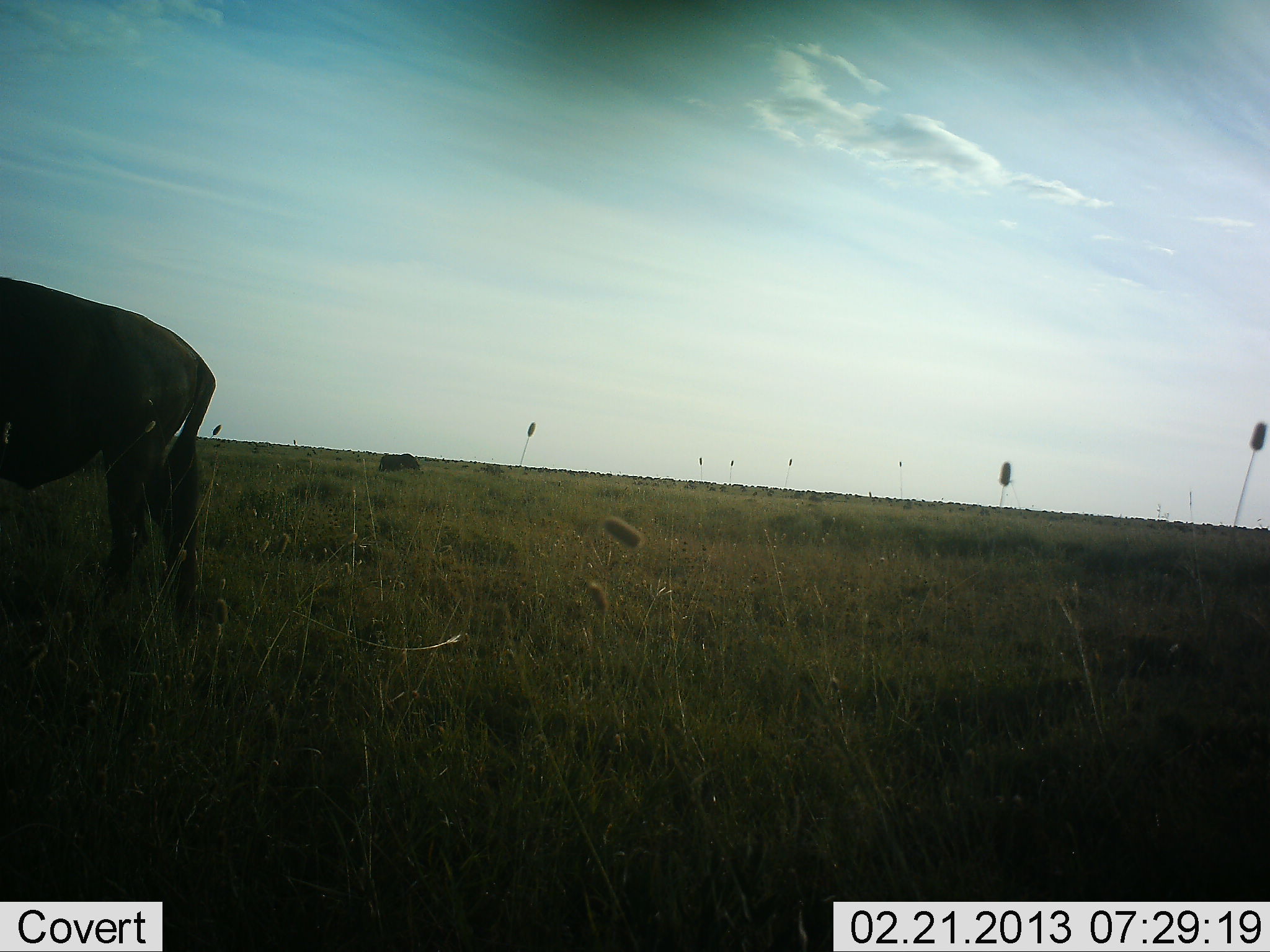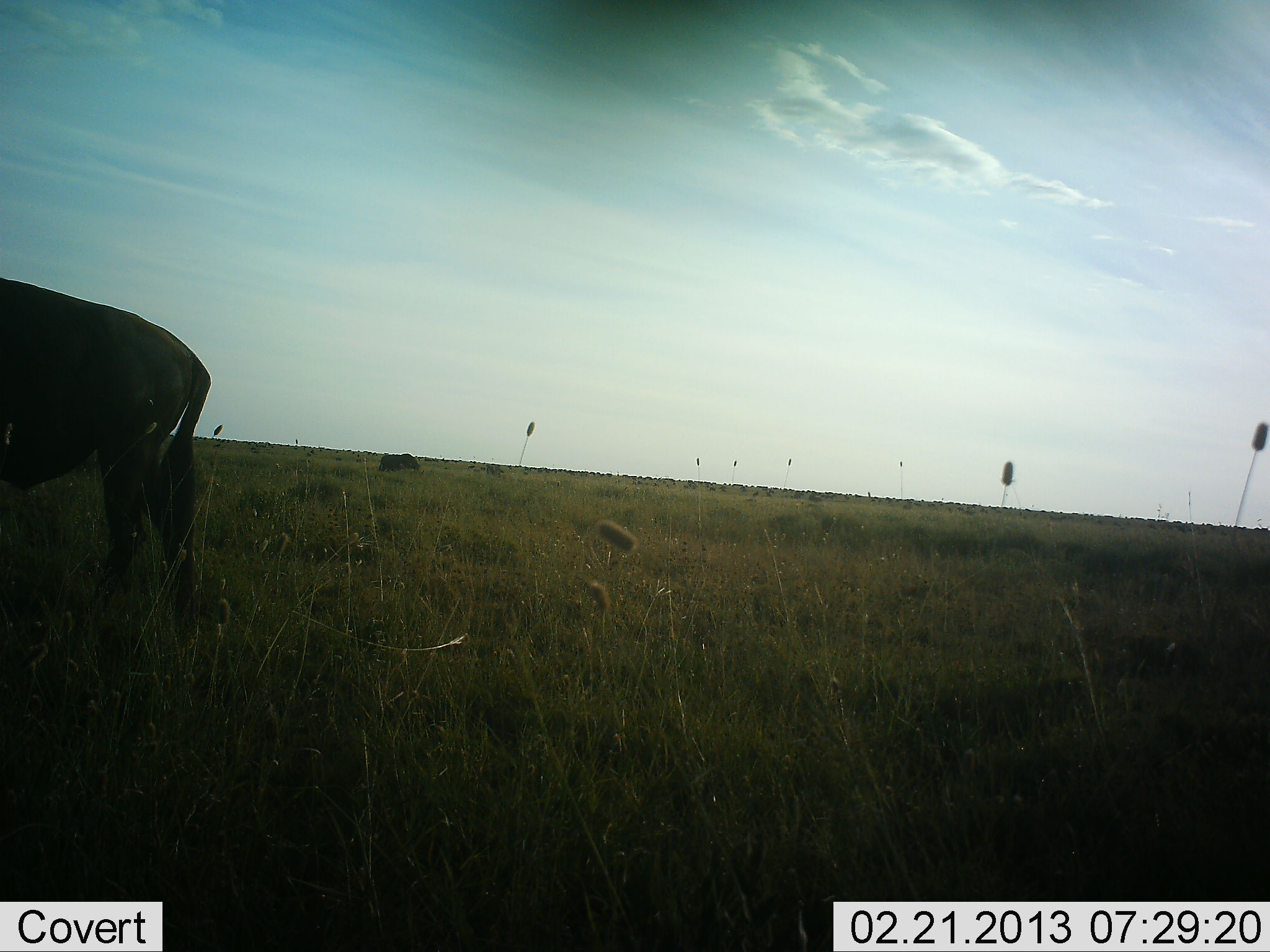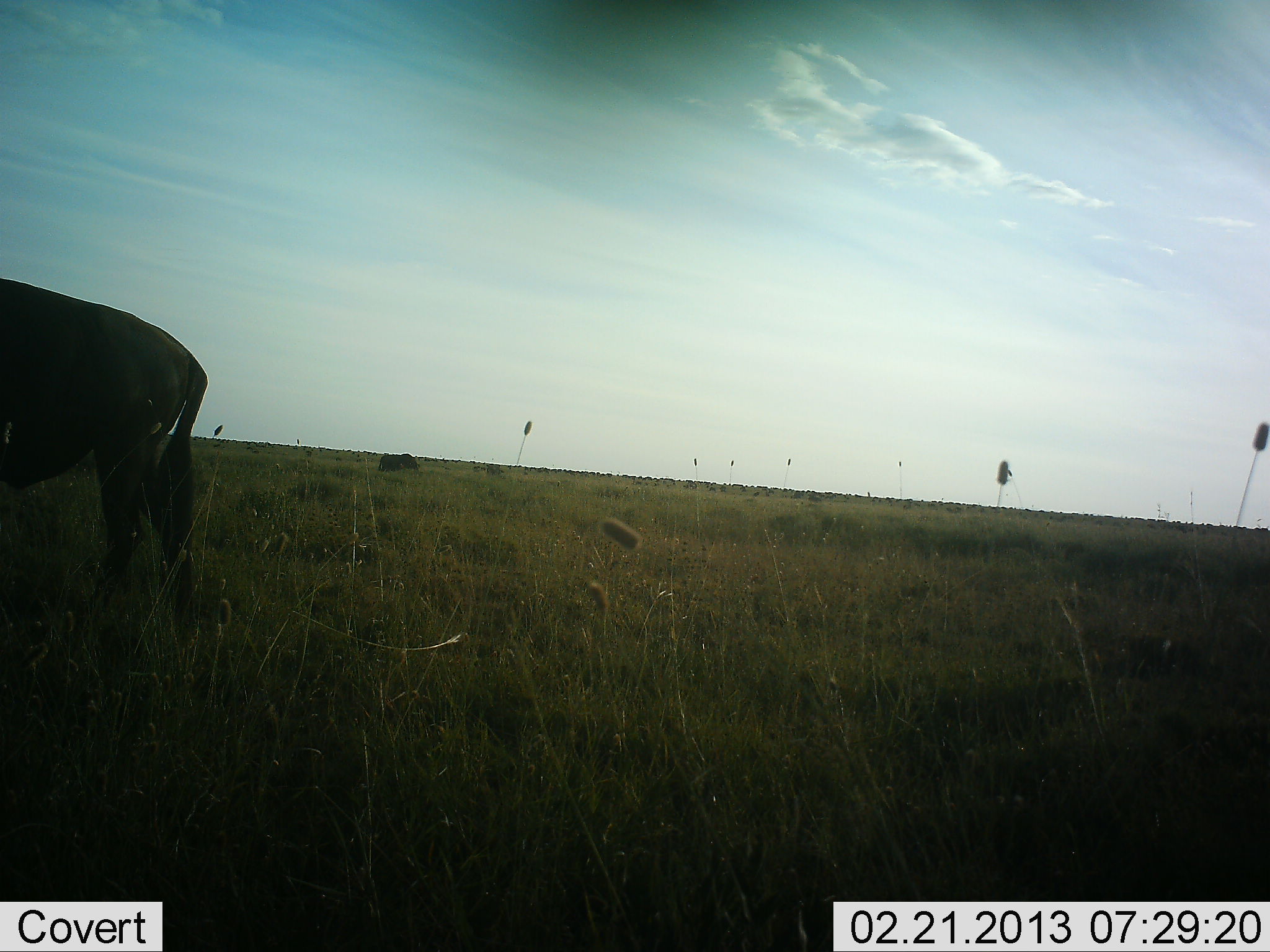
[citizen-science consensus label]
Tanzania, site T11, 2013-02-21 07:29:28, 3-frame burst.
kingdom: Animalia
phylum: Chordata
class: Mammalia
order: Artiodactyla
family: Bovidae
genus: Connochaetes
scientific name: Connochaetes taurinus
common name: blue wildebeest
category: wildebeest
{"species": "wildebeest (blue wildebeest) (Connochaetes taurinus)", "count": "2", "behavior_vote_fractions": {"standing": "73%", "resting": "0%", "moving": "0%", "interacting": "0%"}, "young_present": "0%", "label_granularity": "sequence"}